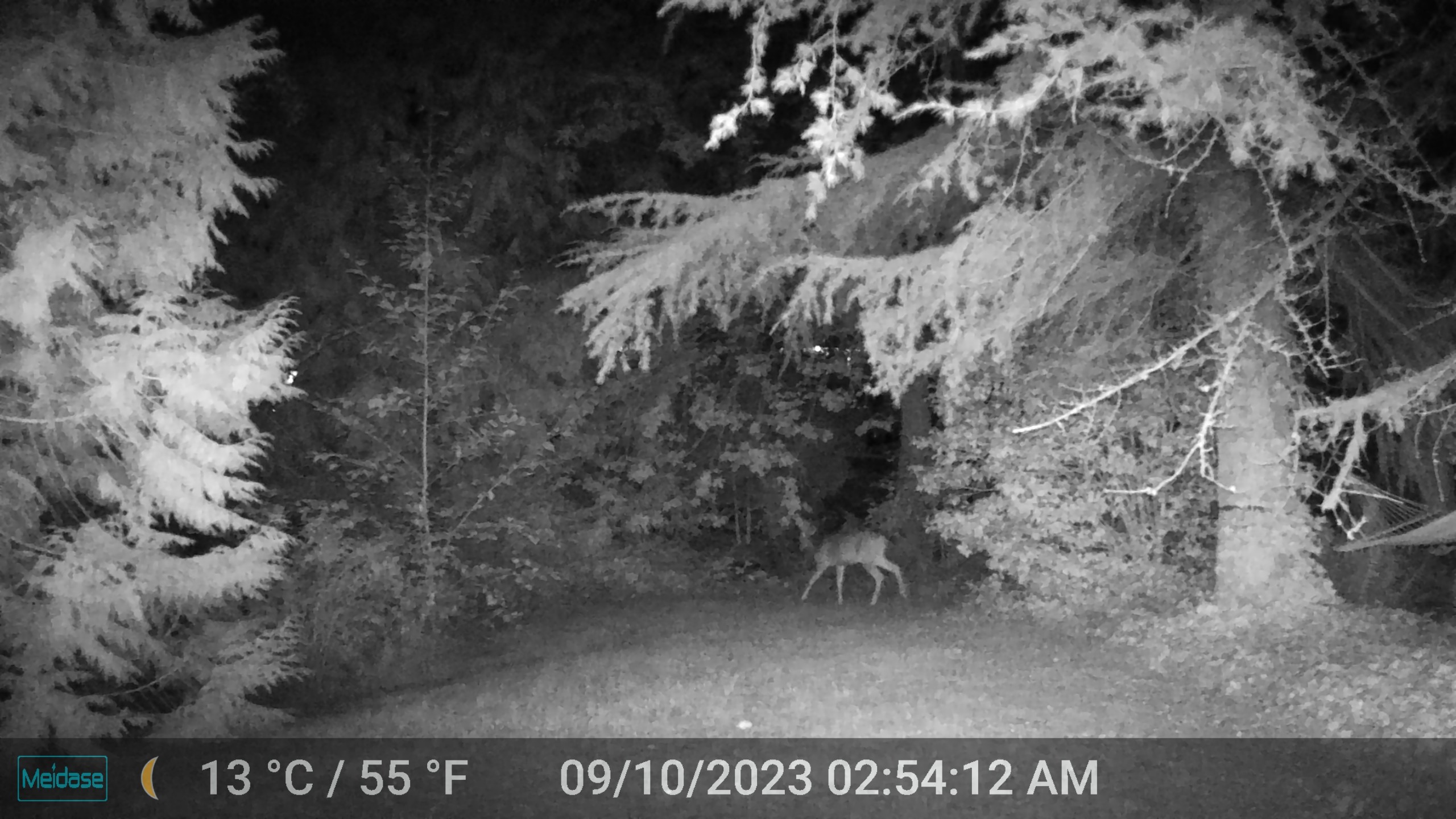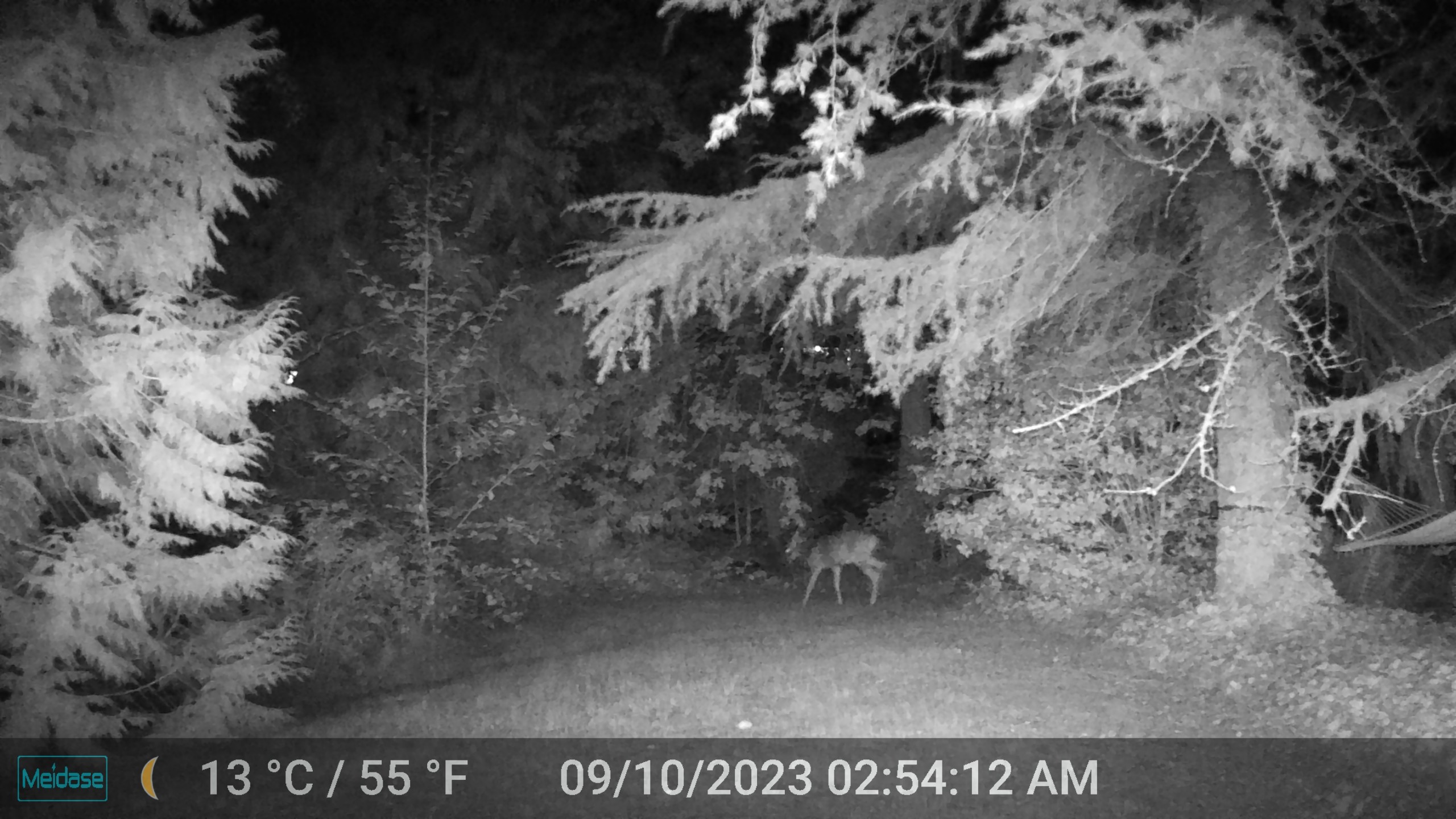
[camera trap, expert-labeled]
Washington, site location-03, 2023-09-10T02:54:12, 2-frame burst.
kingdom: Animalia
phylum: Chordata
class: Mammalia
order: Artiodactyla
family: Cervidae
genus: Odocoileus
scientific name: Odocoileus hemionus columbianus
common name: columbian blacktail deer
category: deer